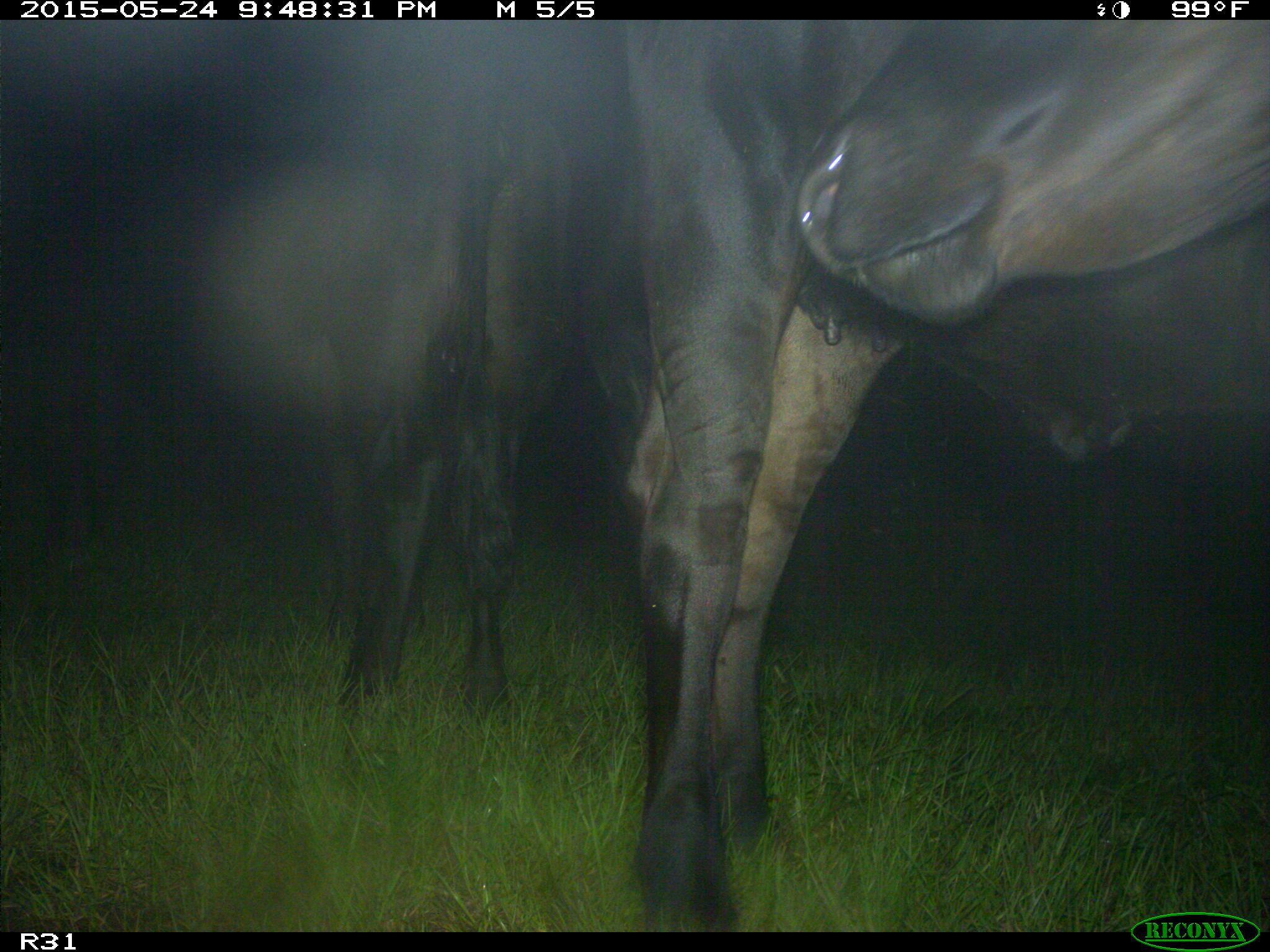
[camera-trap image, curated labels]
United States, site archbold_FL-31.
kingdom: Animalia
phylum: Chordata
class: Mammalia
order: Artiodactyla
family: Bovidae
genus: Bos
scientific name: Bos taurus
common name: domestic cow